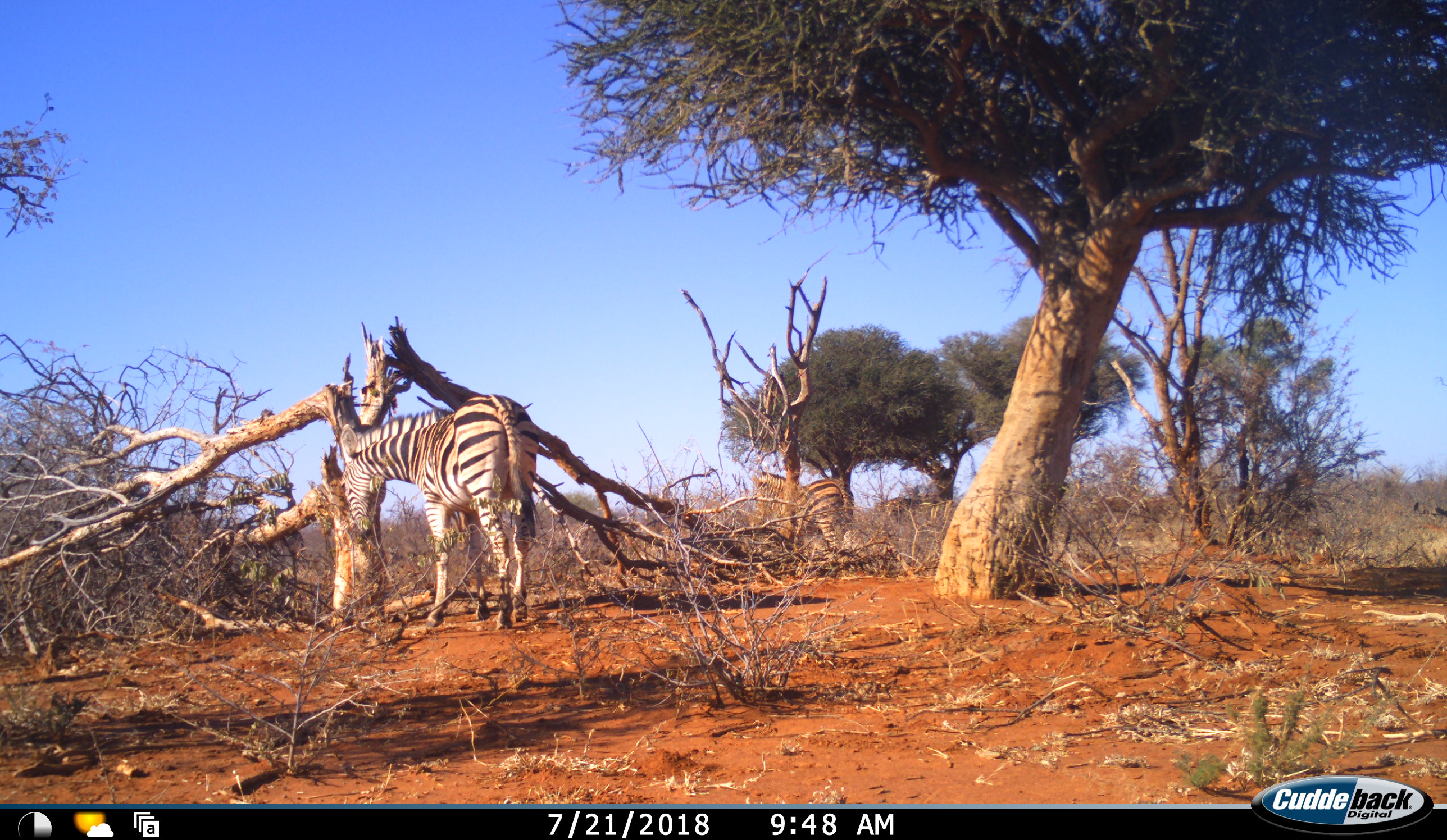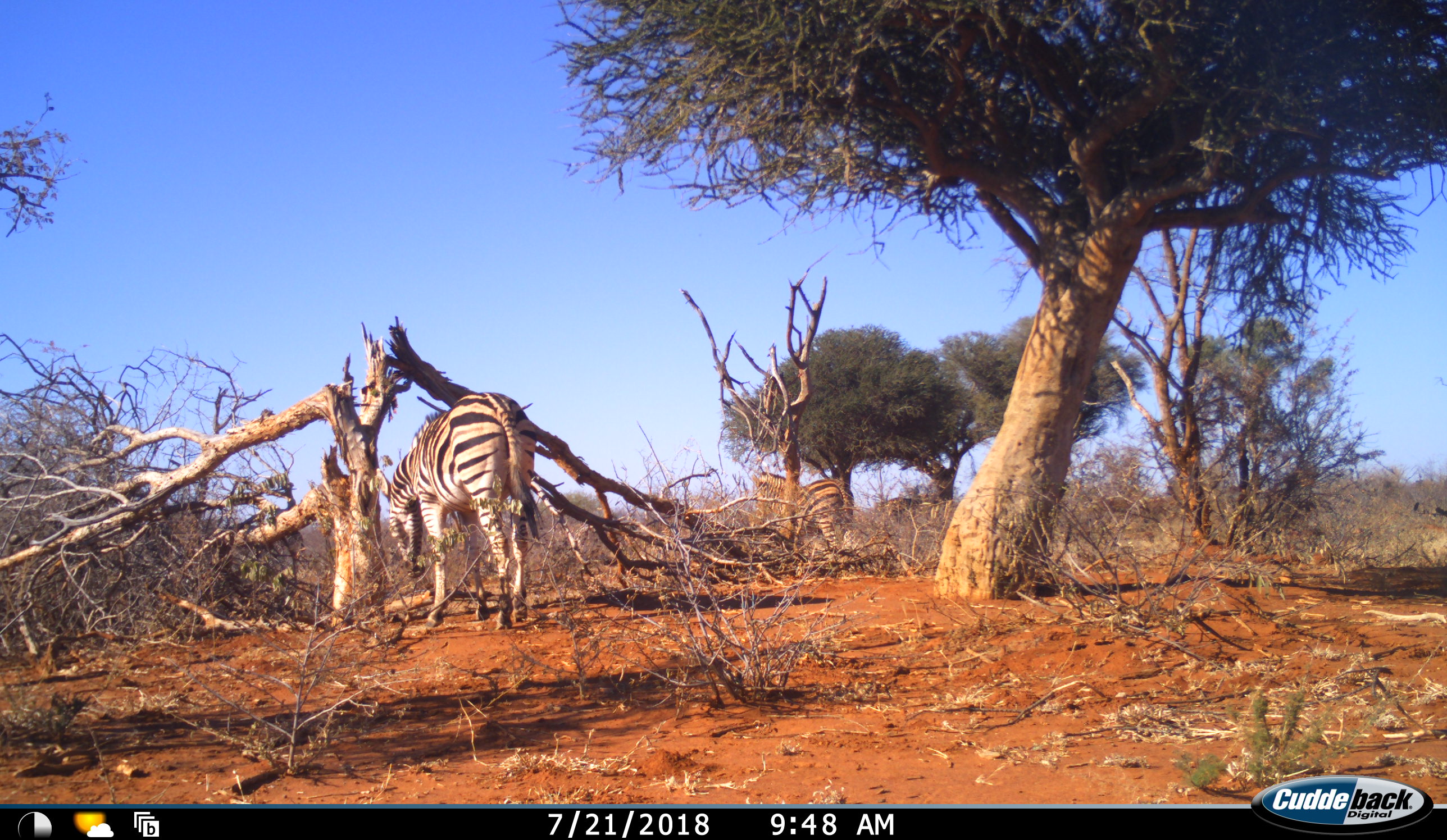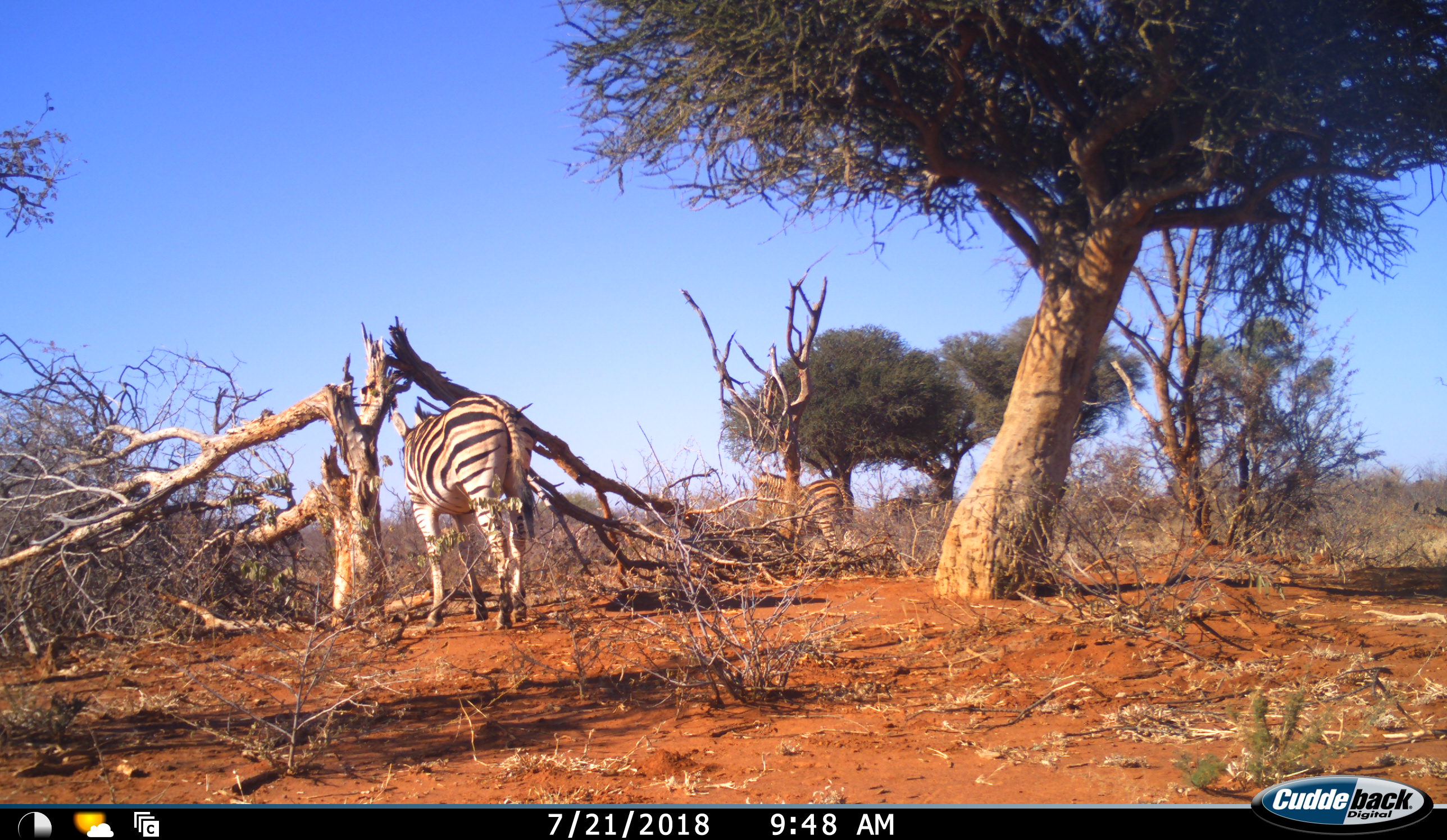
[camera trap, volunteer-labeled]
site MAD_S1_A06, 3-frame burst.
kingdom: Animalia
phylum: Chordata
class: Mammalia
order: Perissodactyla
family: Equidae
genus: Equus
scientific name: Equus quagga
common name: plains zebra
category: zebraplains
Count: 1.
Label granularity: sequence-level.